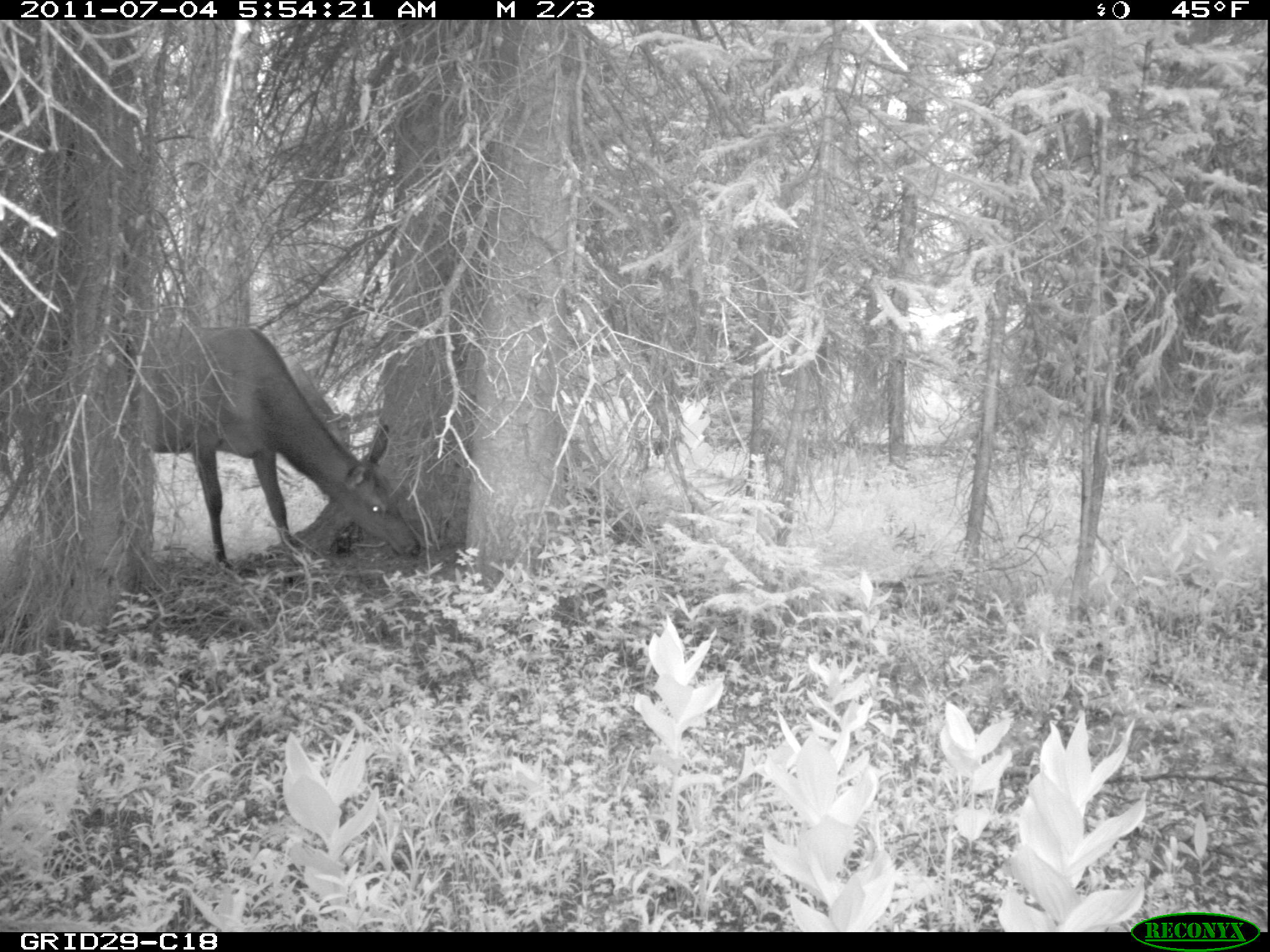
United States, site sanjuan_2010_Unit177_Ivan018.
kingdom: Animalia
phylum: Chordata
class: Mammalia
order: Artiodactyla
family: Cervidae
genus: Cervus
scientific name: Cervus elaphus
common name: red deer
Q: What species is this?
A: Cervus elaphus (red deer).